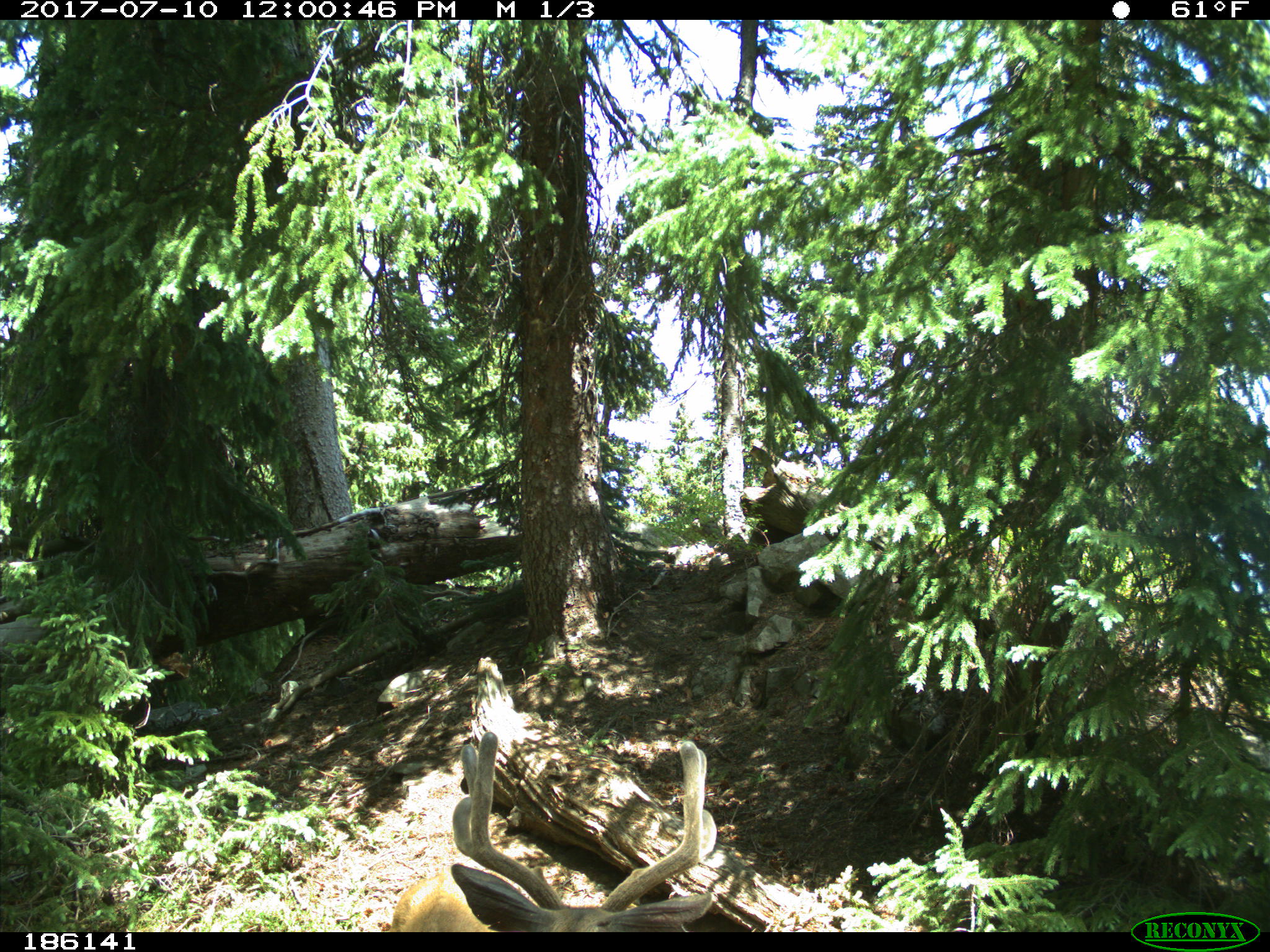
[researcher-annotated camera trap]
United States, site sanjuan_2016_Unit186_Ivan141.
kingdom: Animalia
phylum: Chordata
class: Mammalia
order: Artiodactyla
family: Cervidae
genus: Odocoileus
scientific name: Odocoileus hemionus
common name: mule deer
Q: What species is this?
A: Odocoileus hemionus (mule deer).